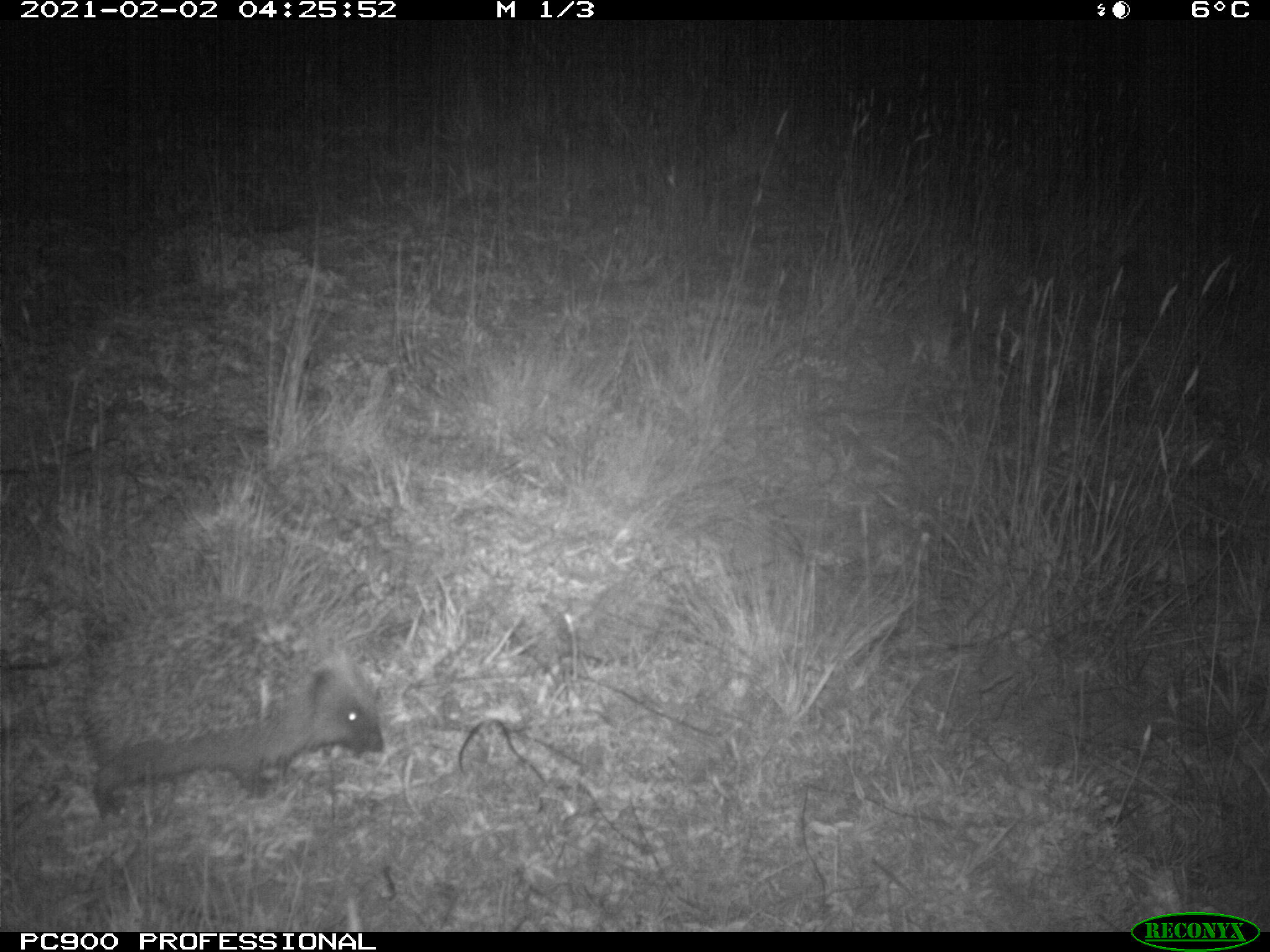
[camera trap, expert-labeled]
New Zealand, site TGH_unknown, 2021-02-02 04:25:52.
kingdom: Animalia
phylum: Chordata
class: Mammalia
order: Eulipotyphla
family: Erinaceidae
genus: Erinaceus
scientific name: Erinaceus europaeus europaeus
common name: european hedgehog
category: hedgehog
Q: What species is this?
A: Hedgehog (european hedgehog) (Erinaceus europaeus europaeus).